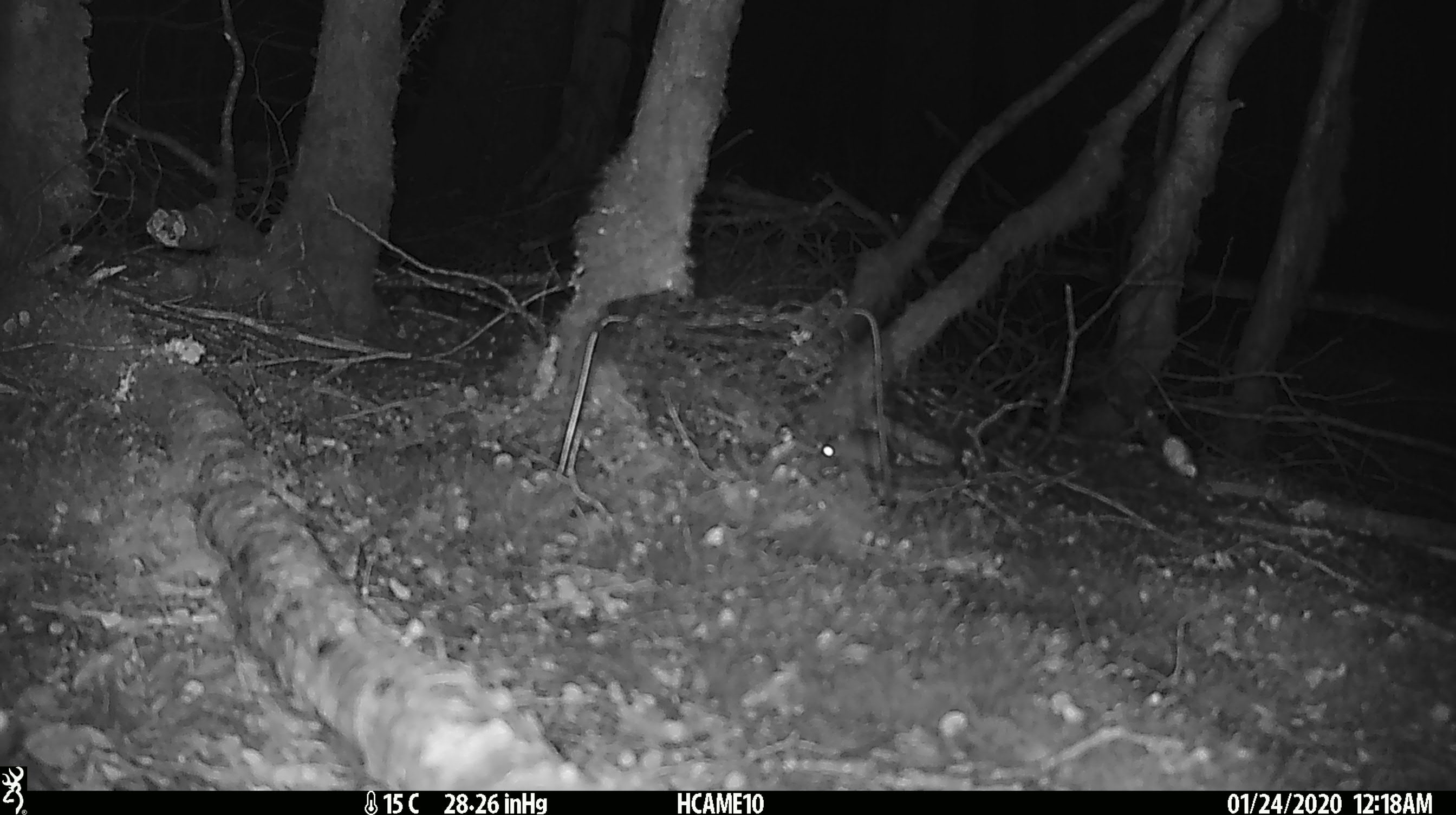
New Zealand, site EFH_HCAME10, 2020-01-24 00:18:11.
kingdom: Animalia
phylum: Chordata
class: Mammalia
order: Rodentia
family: Muridae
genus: Mus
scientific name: Mus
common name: mouse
Mouse (Mus).